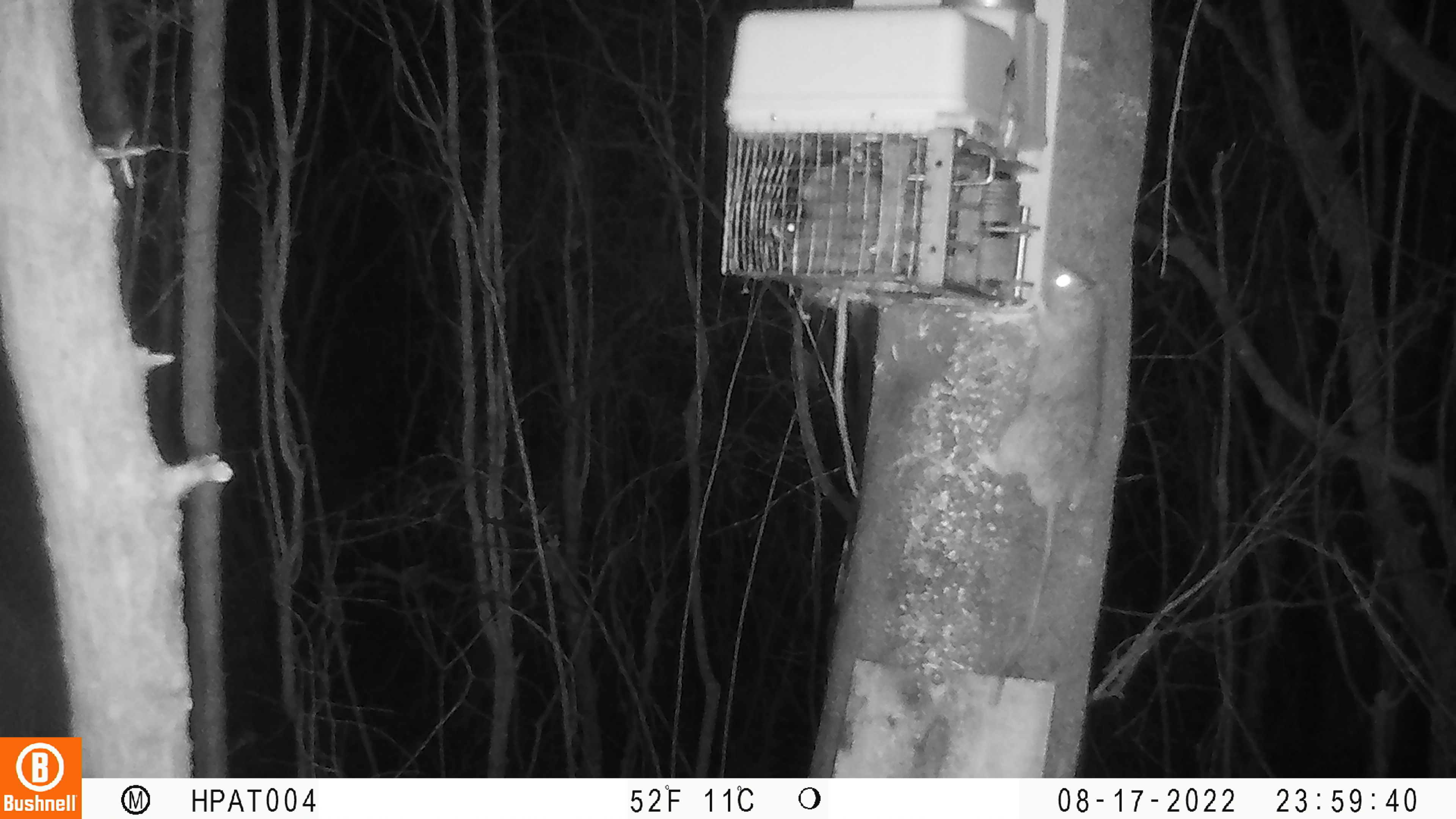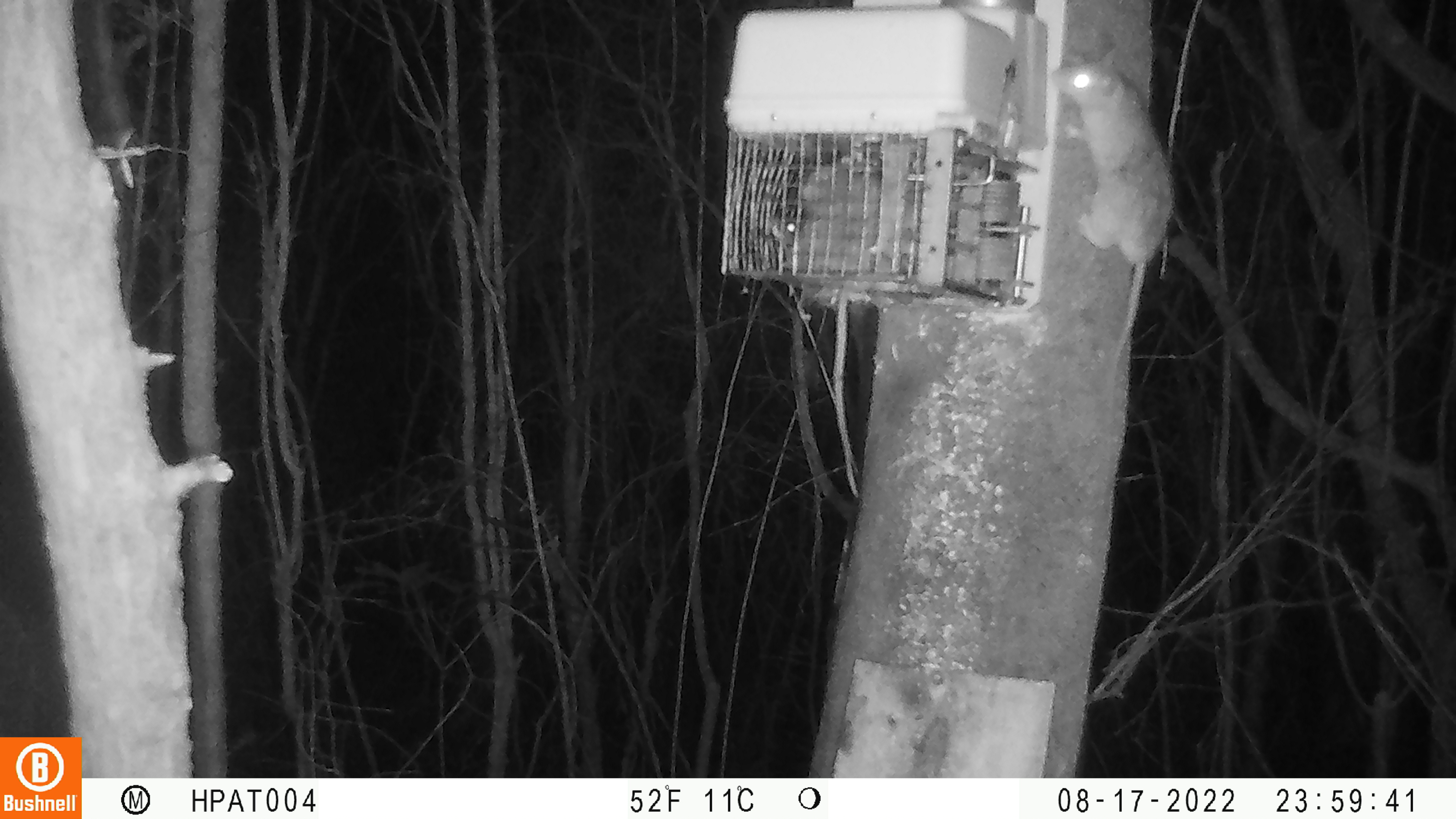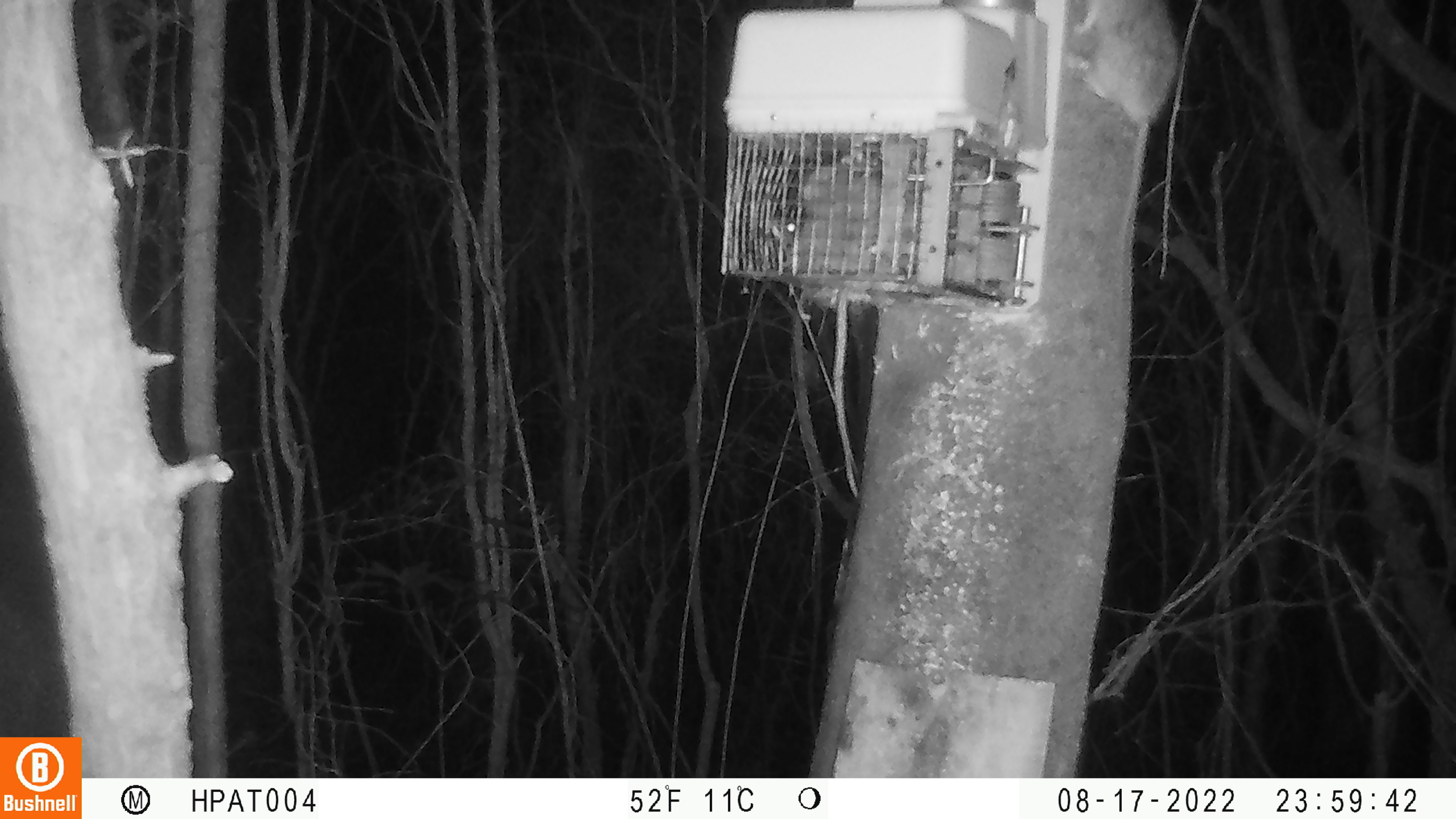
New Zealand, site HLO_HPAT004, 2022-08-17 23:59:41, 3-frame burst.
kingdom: Animalia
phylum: Chordata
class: Mammalia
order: Rodentia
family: Muridae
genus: Rattus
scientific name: Rattus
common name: rat